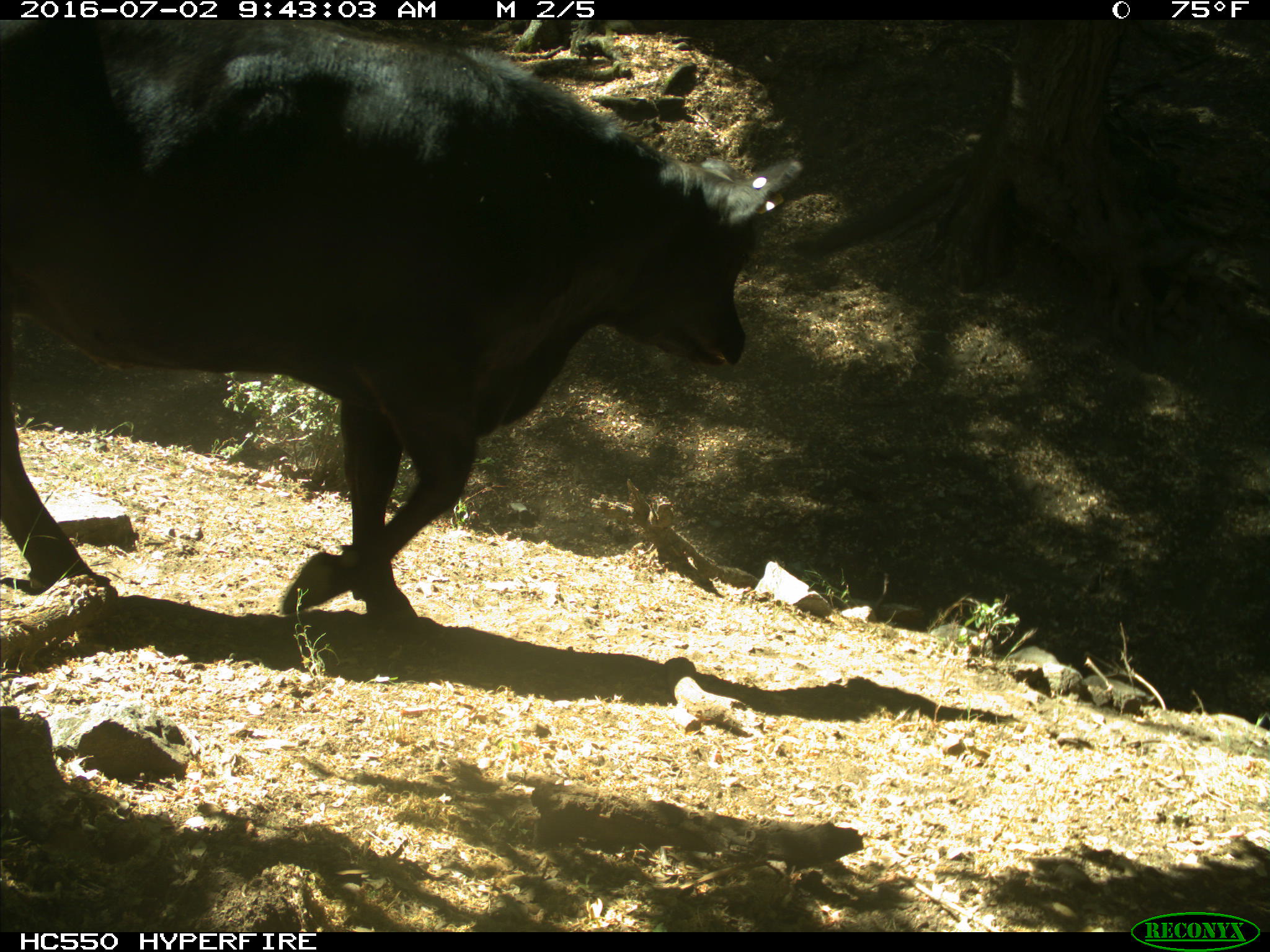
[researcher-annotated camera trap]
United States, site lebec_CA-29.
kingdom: Animalia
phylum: Chordata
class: Mammalia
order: Artiodactyla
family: Bovidae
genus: Bos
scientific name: Bos taurus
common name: domestic cow